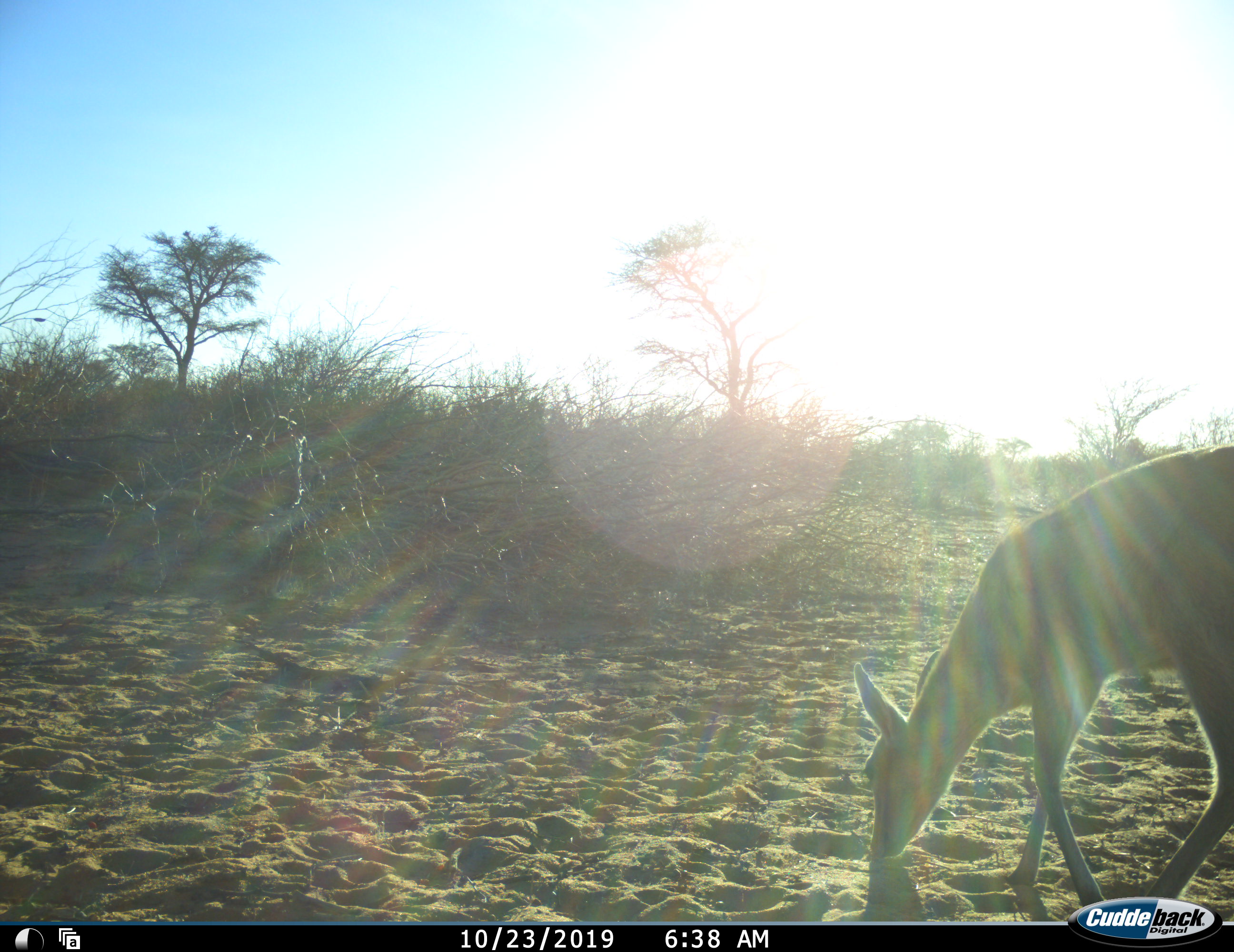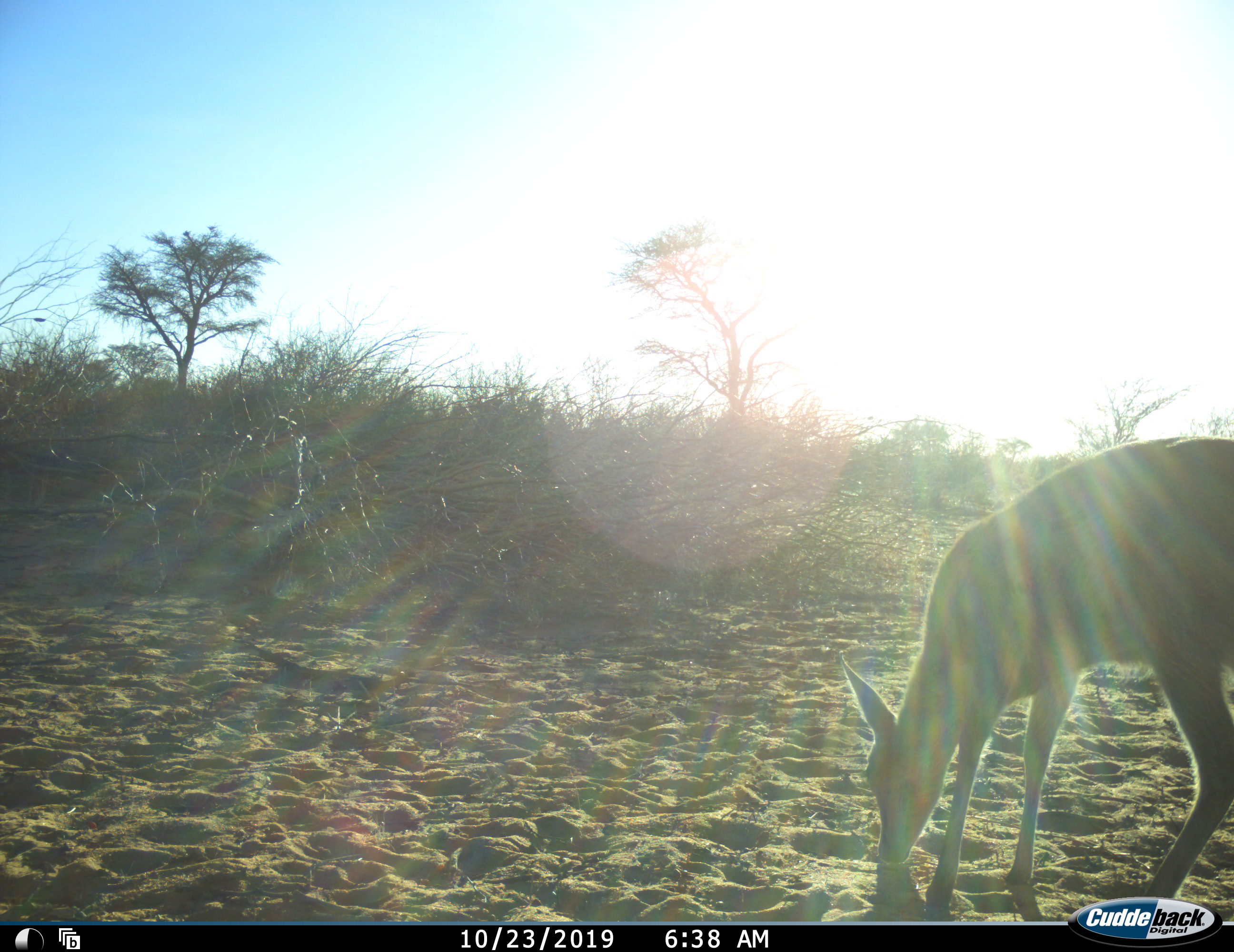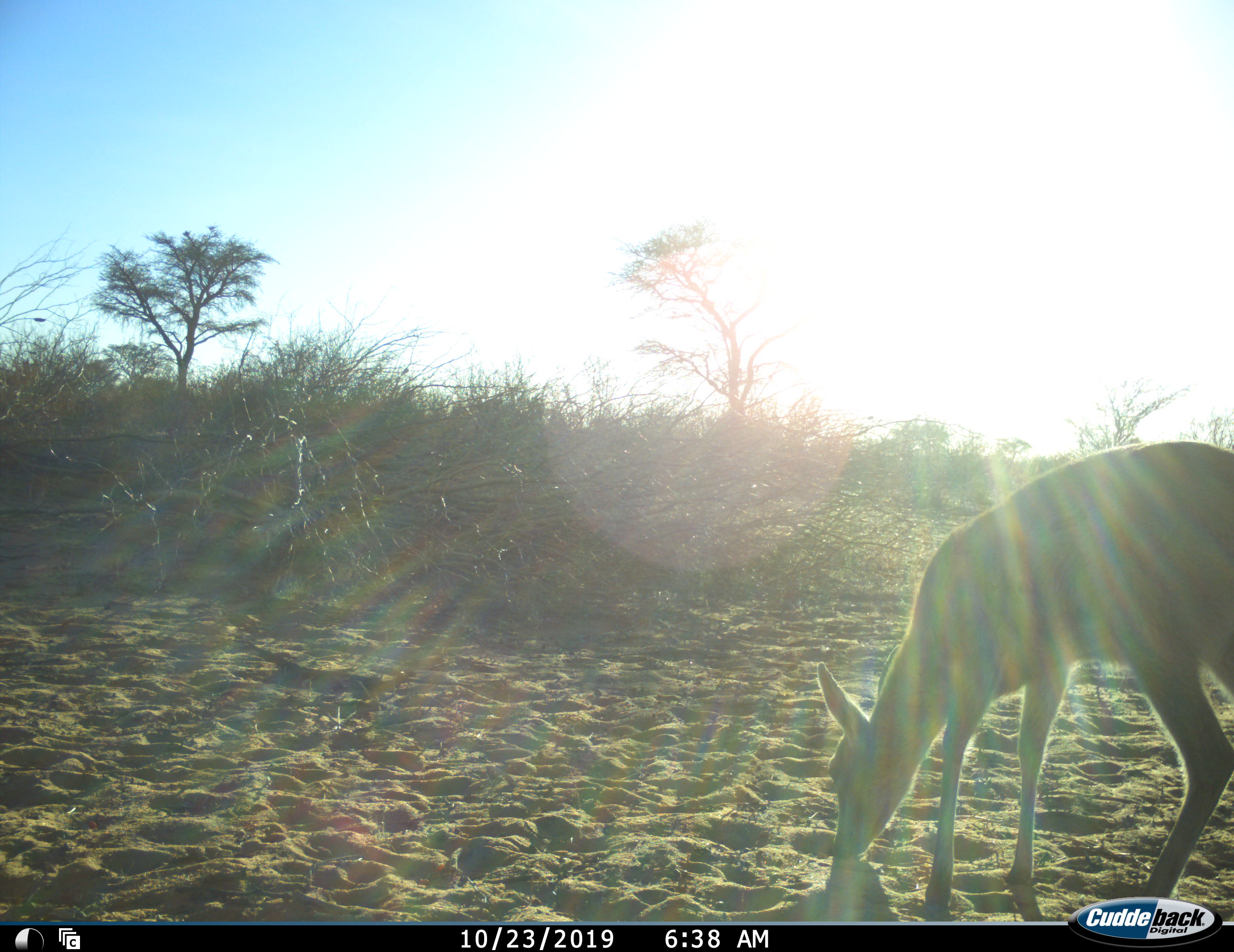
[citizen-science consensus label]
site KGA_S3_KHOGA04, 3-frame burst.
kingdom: Animalia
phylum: Chordata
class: Mammalia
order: Artiodactyla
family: Bovidae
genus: Sylvicapra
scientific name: Sylvicapra grimmia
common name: common duiker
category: duikercommongrey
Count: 1.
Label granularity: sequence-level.